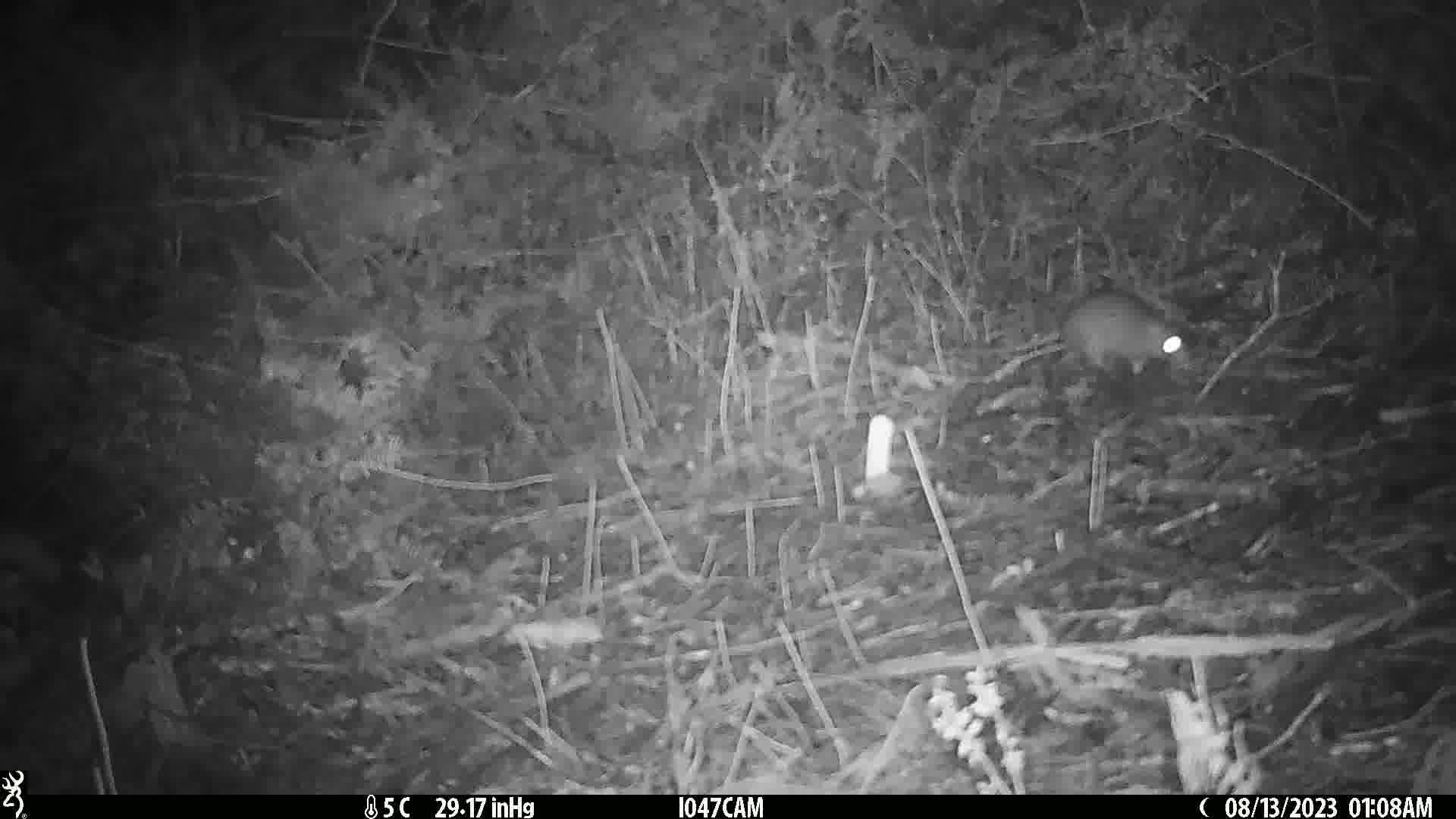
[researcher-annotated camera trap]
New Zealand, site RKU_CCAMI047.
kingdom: Animalia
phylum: Chordata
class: Mammalia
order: Rodentia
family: Muridae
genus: Rattus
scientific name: Rattus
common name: rat